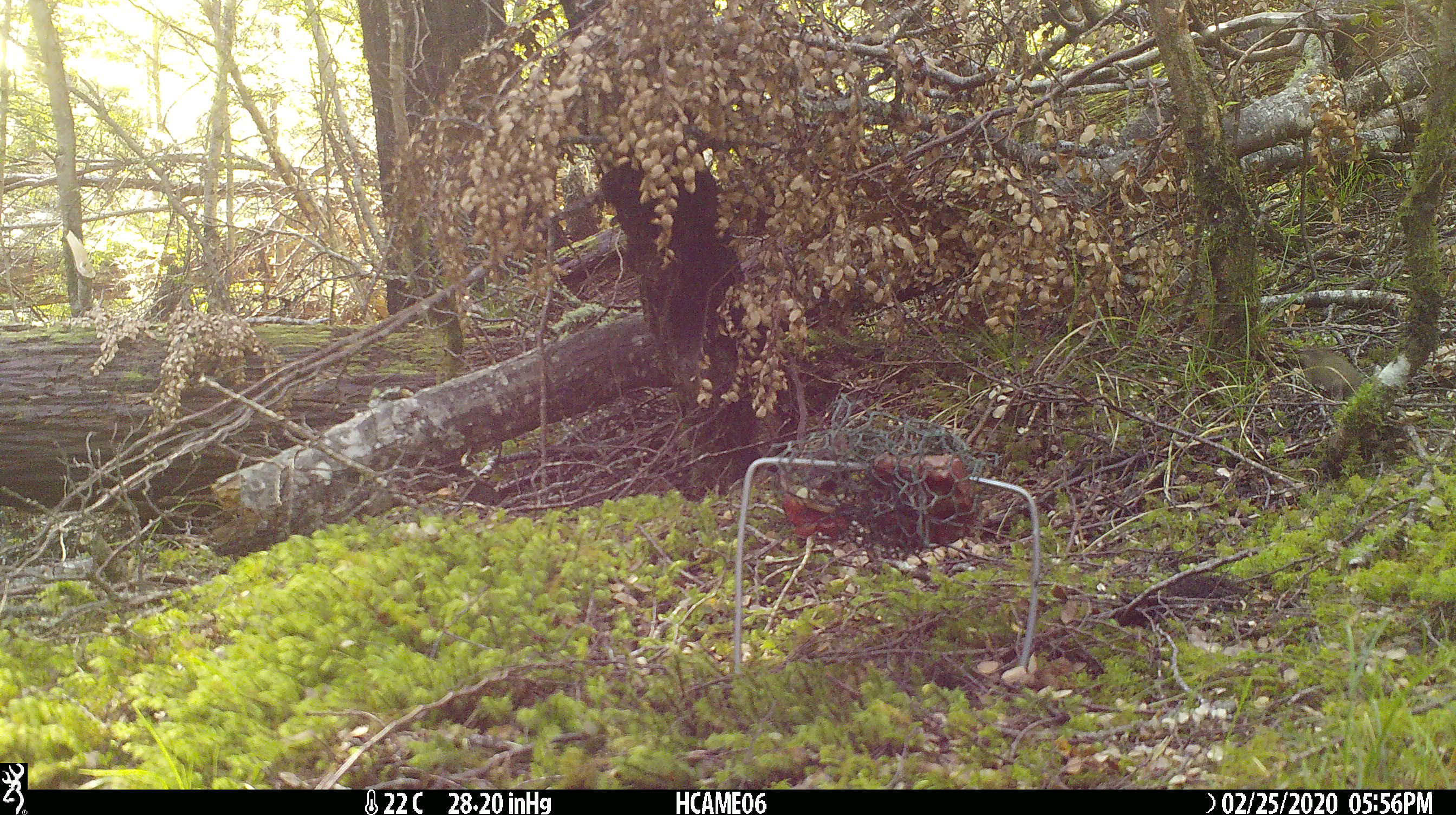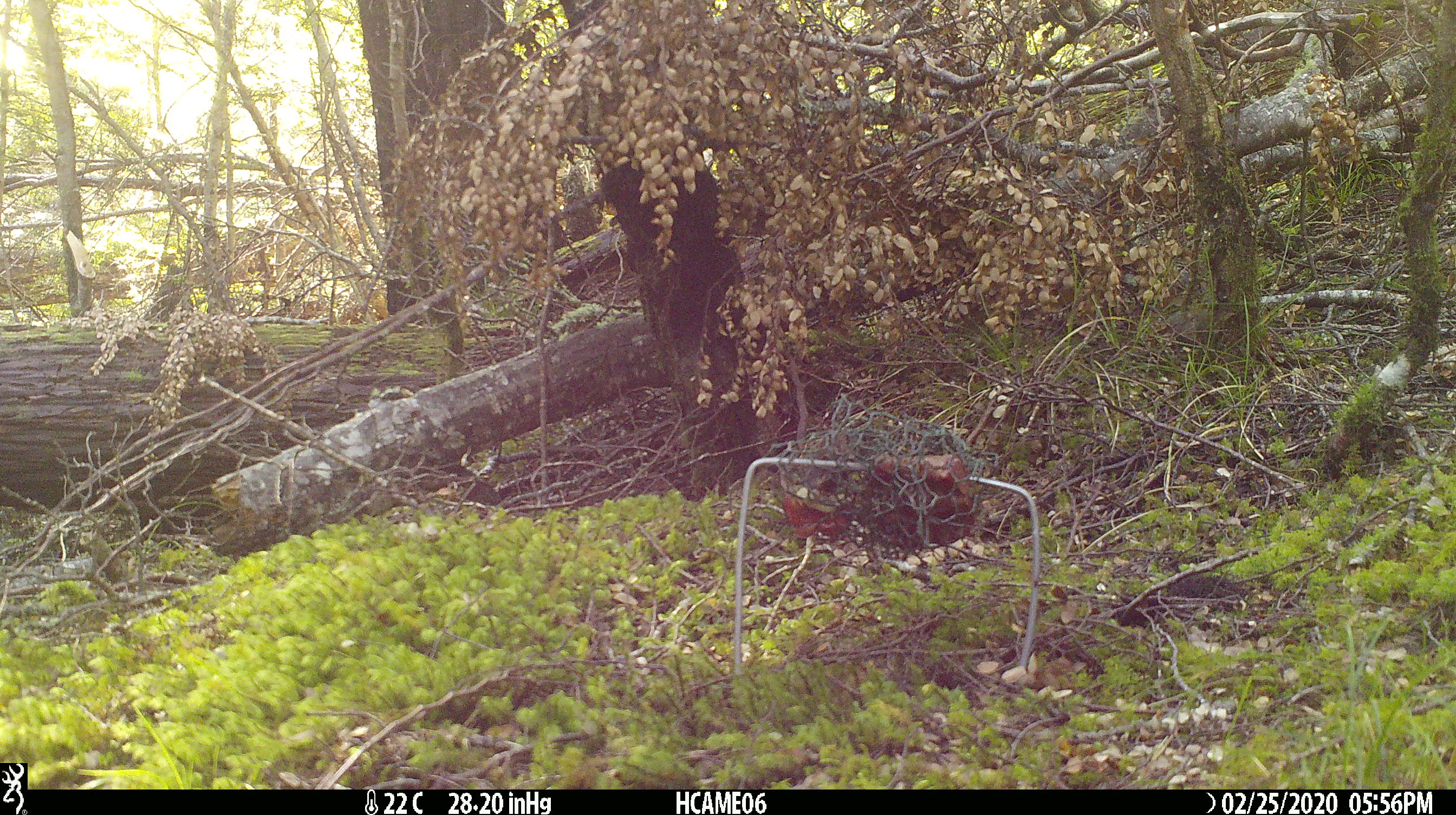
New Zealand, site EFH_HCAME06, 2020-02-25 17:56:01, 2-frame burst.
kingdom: Animalia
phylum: Chordata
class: Mammalia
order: Rodentia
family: Muridae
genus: Mus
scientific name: Mus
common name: mouse